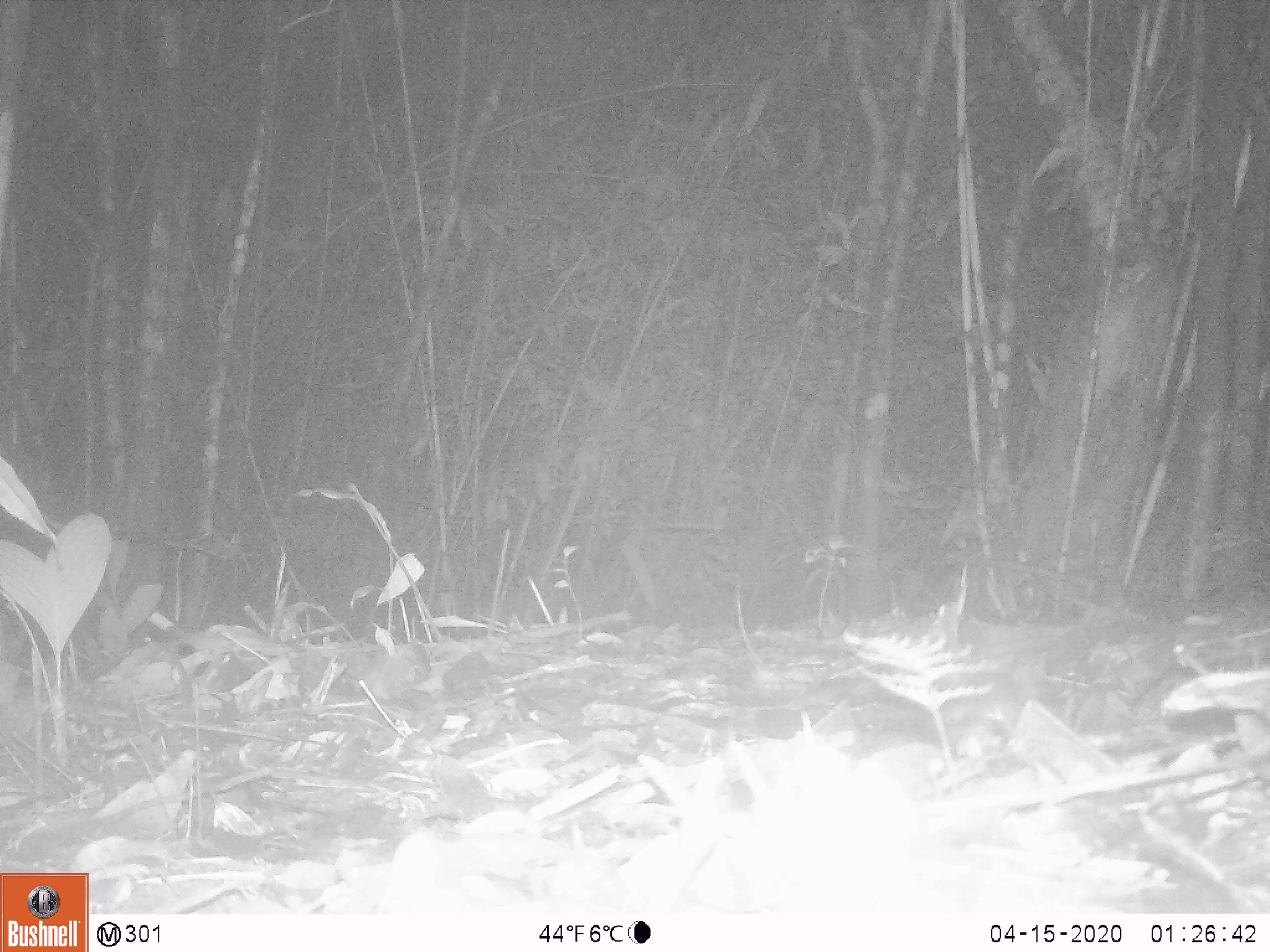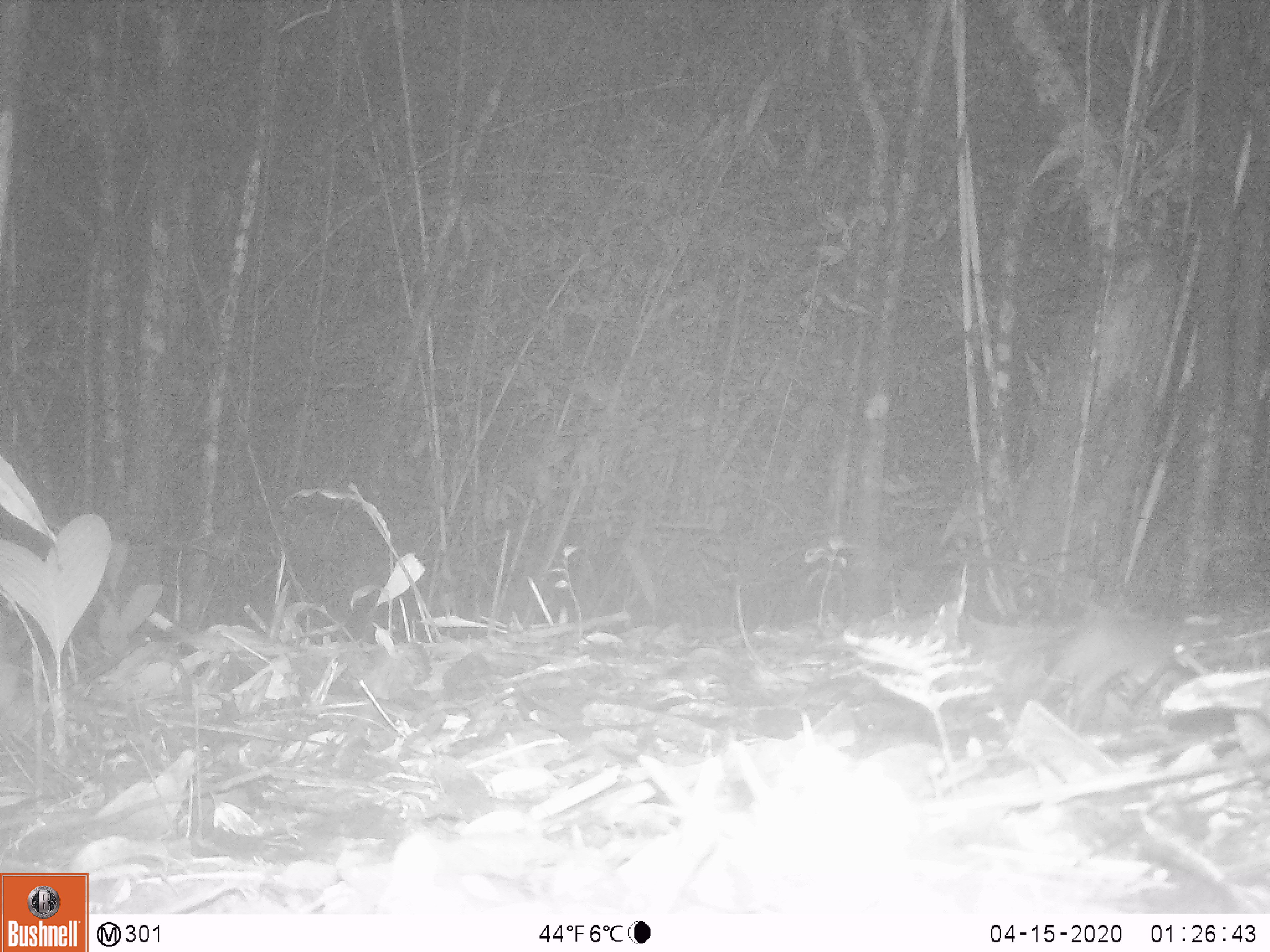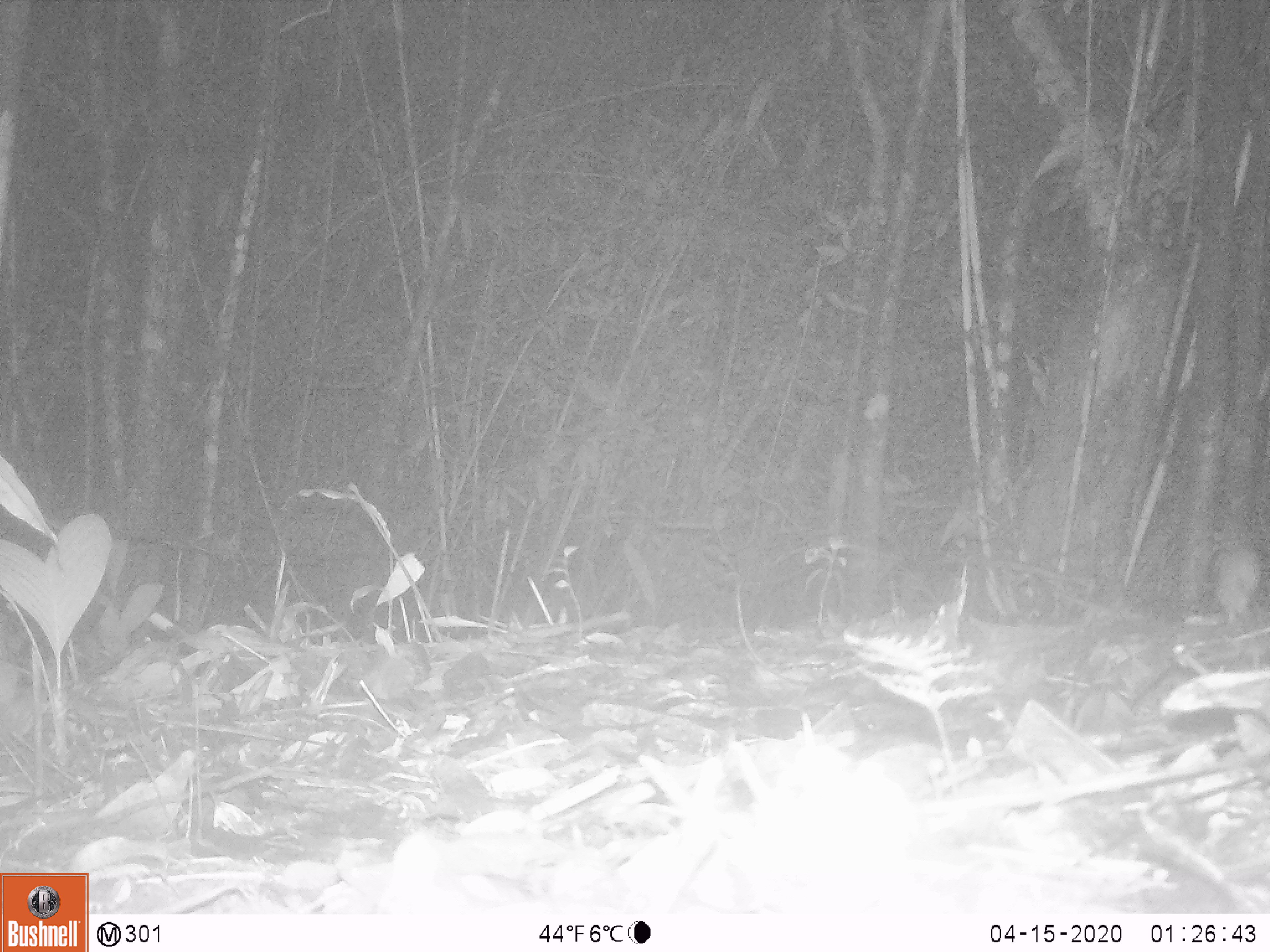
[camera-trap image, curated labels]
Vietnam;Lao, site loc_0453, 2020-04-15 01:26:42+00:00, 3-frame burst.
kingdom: Animalia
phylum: Chordata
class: Mammalia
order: Rodentia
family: Muridae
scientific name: Muridae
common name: old-world mice and rats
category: unidentified murid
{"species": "unidentified murid (old-world mice and rats) (Muridae)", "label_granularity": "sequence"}